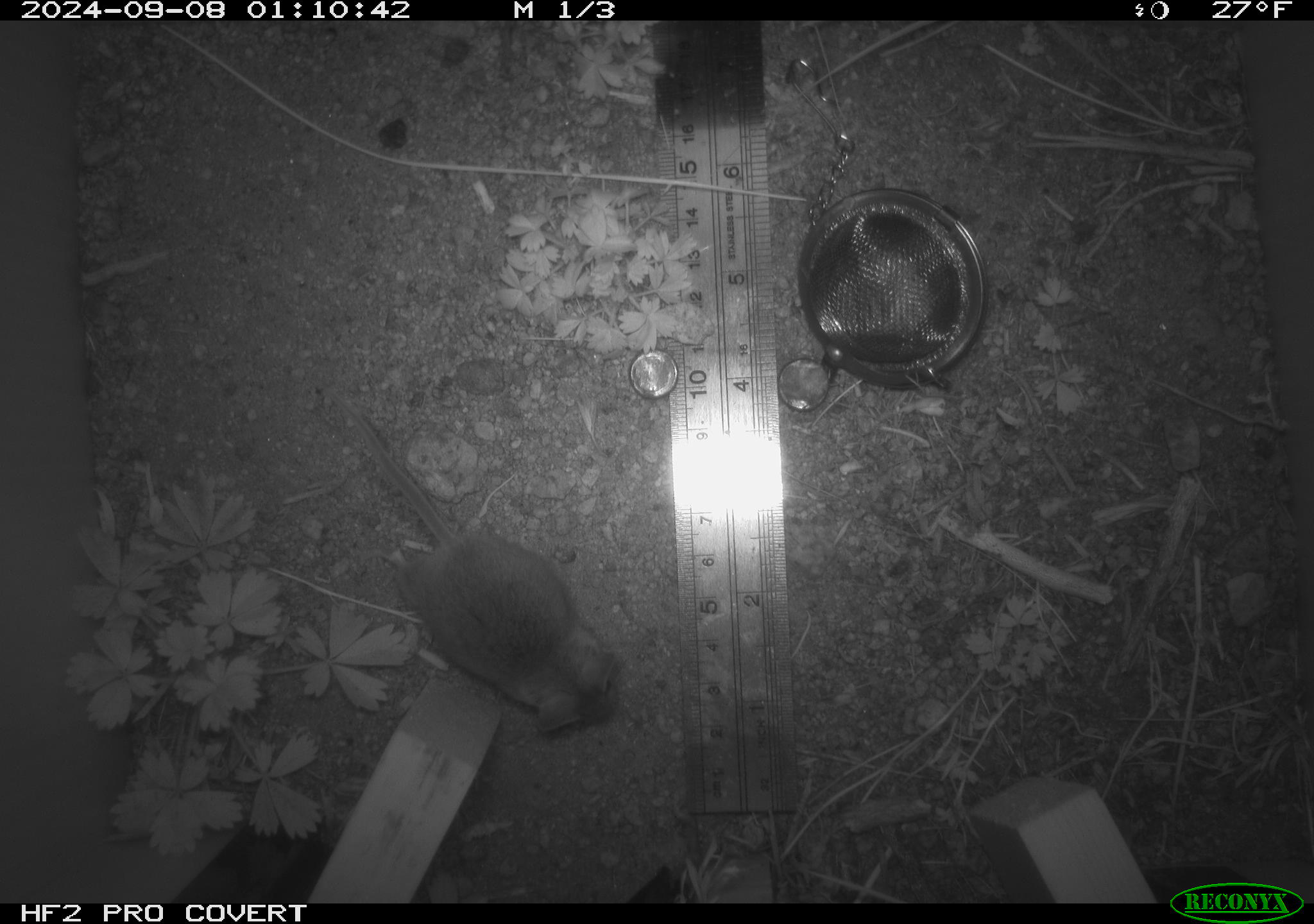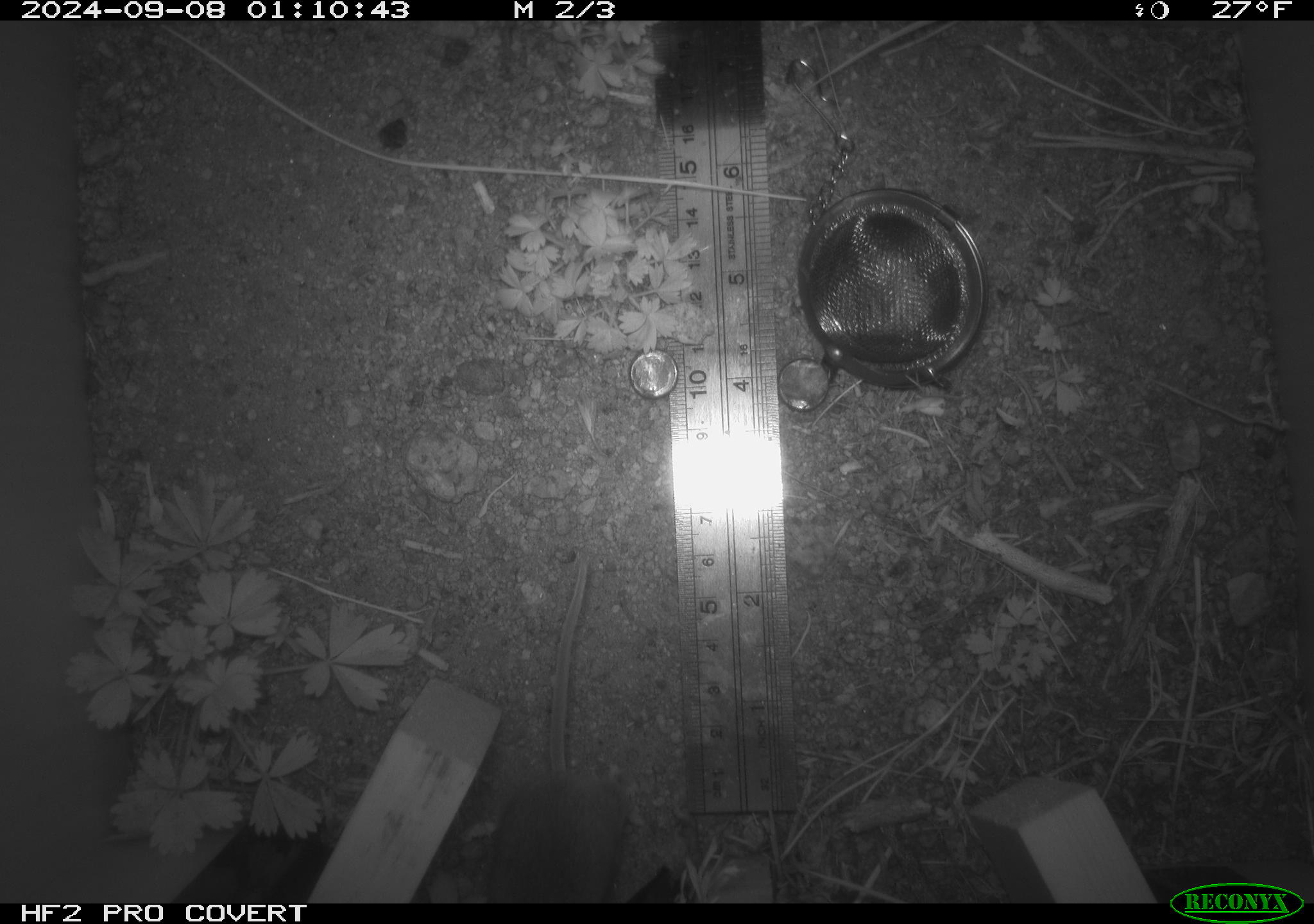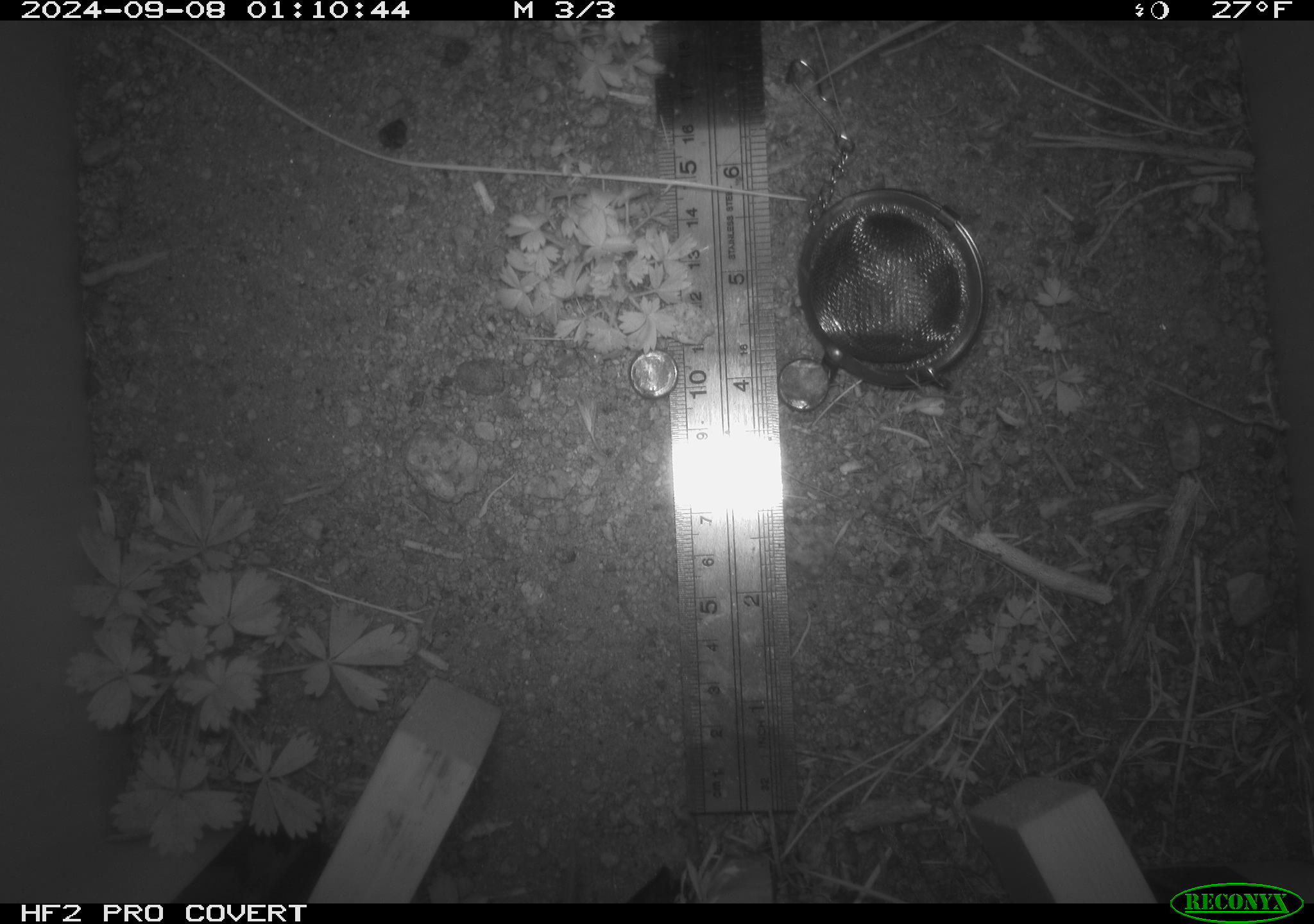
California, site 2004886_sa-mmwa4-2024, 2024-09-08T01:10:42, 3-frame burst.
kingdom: Animalia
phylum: Chordata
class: Mammalia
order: Rodentia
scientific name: Rodentia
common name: mouse species